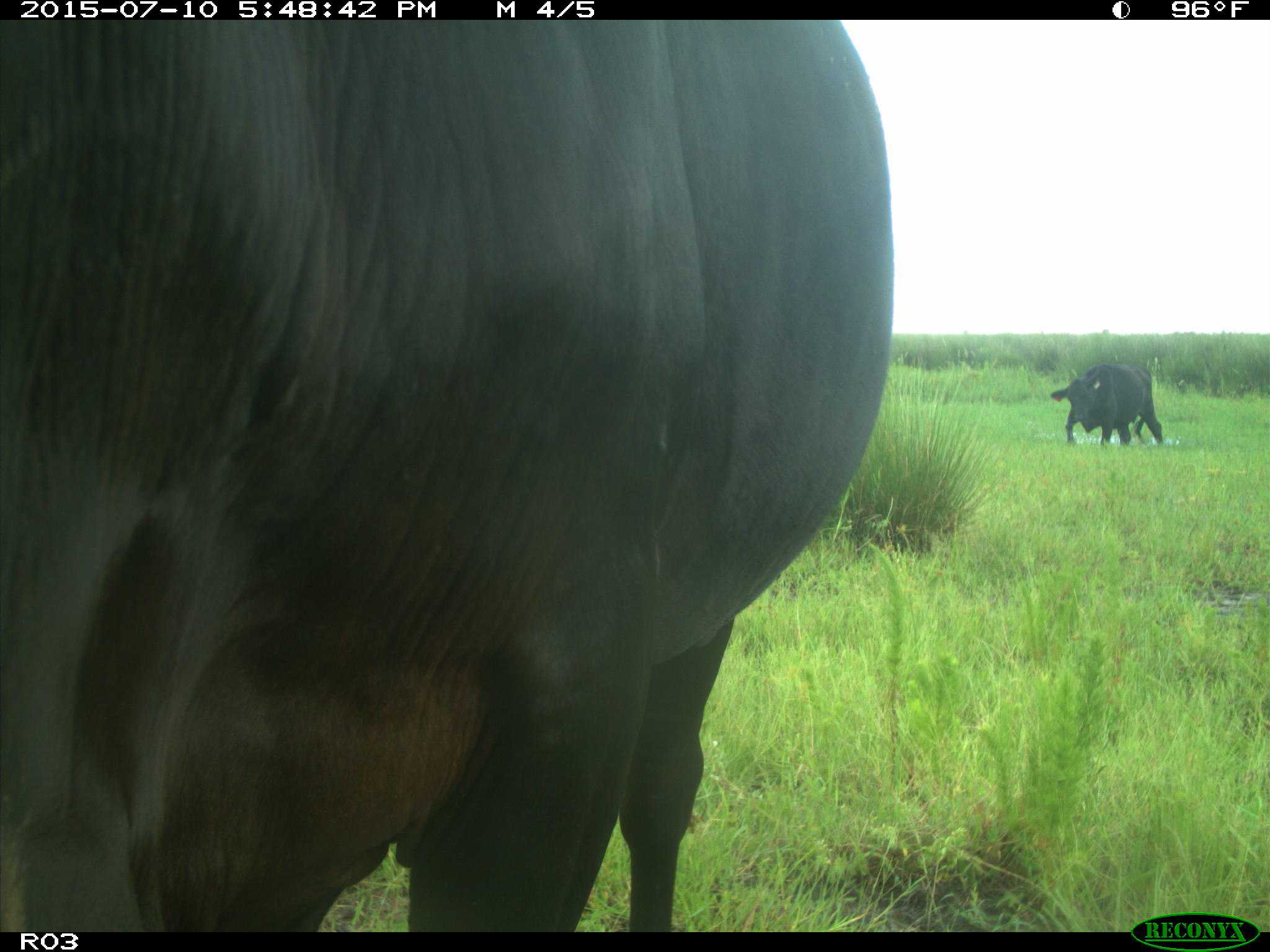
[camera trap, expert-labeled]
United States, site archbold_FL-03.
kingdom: Animalia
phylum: Chordata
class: Mammalia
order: Artiodactyla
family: Bovidae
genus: Bos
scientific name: Bos taurus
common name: domestic cow